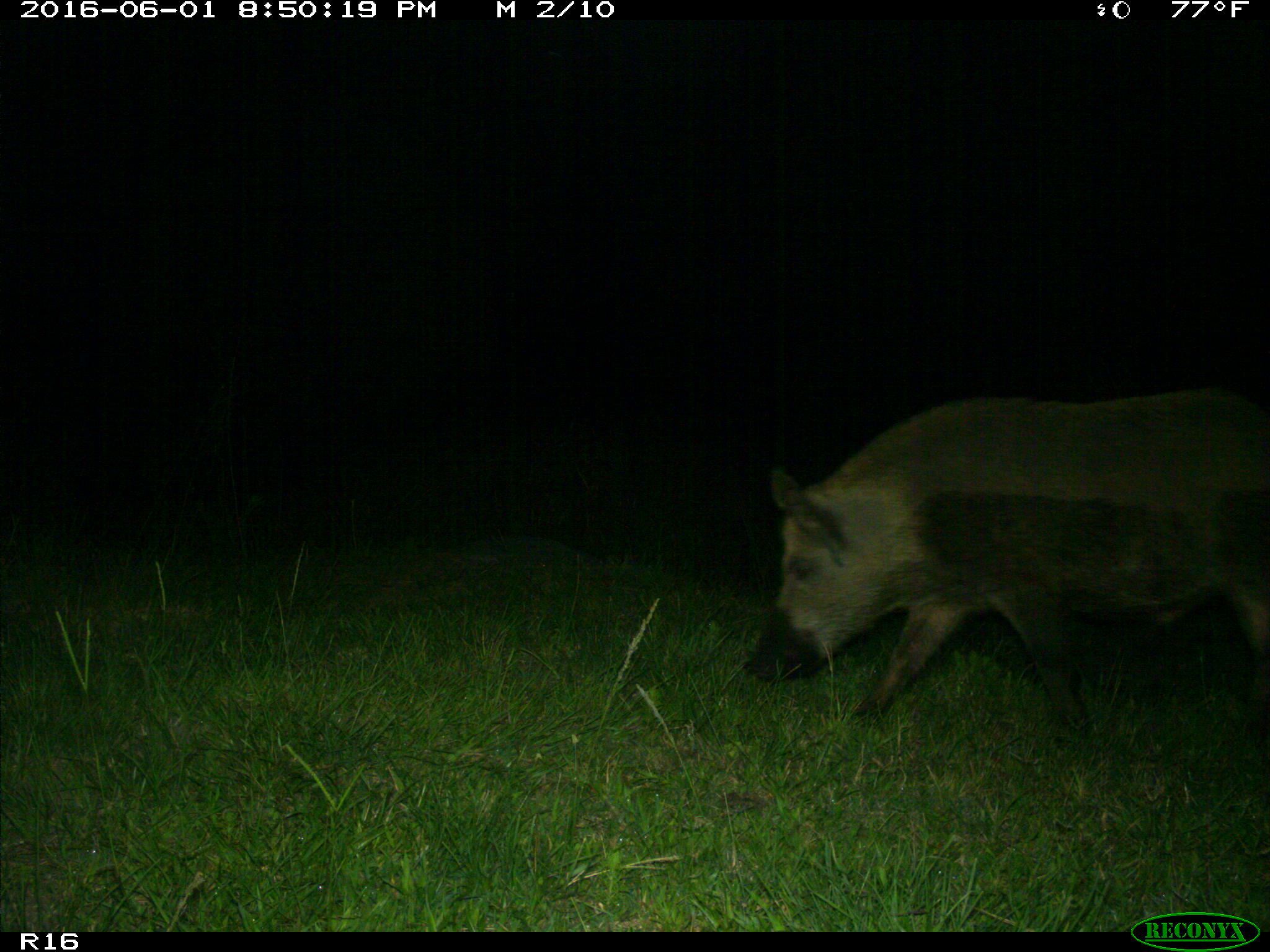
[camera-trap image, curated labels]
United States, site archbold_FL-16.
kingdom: Animalia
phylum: Chordata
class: Mammalia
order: Artiodactyla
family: Suidae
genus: Sus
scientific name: Sus scrofa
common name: wild boar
Sus scrofa (wild boar).